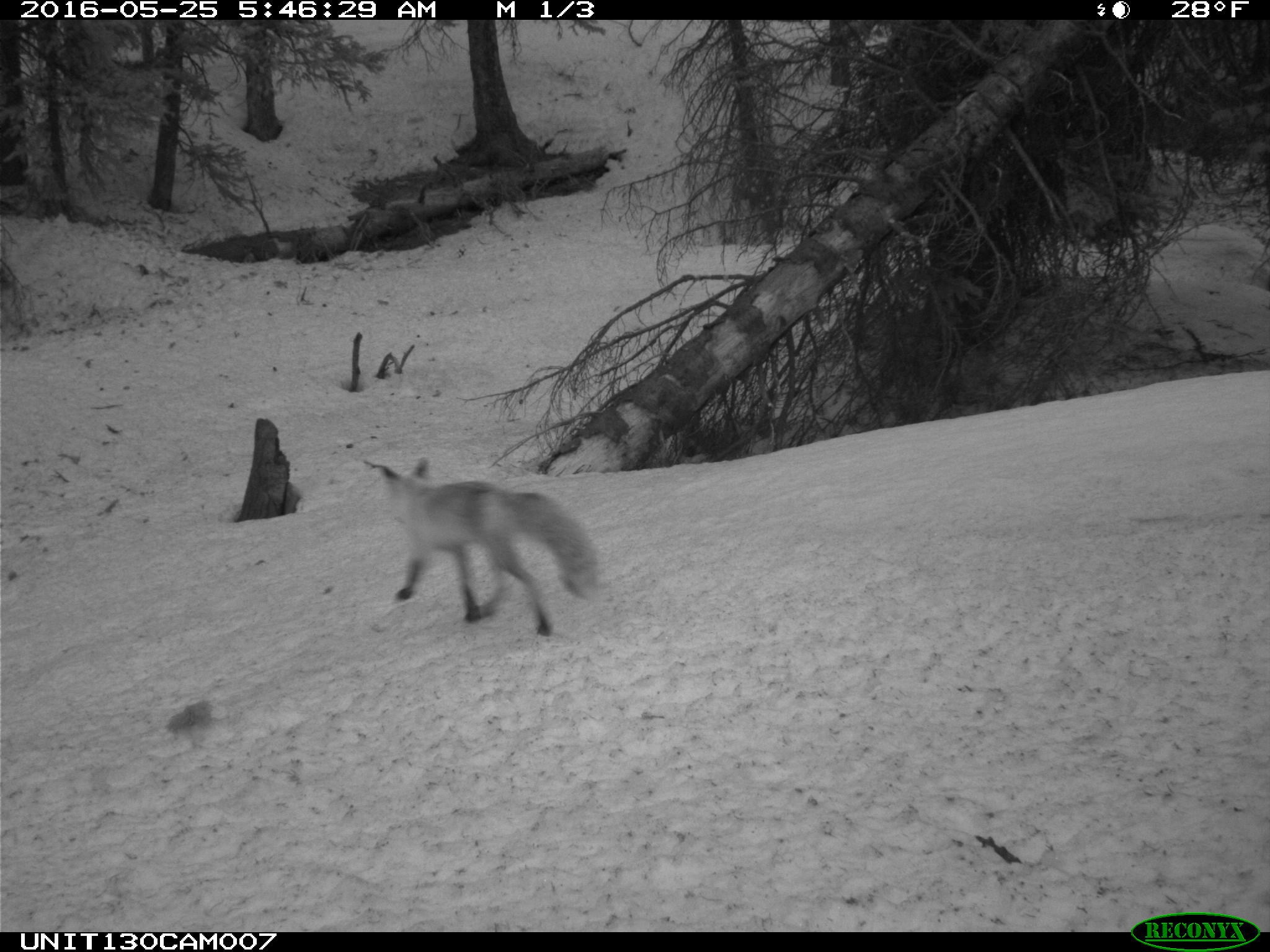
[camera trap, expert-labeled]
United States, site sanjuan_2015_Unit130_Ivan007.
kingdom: Animalia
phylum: Chordata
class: Mammalia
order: Carnivora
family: Canidae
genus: Vulpes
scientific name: Vulpes vulpes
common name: red fox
Vulpes vulpes (red fox).